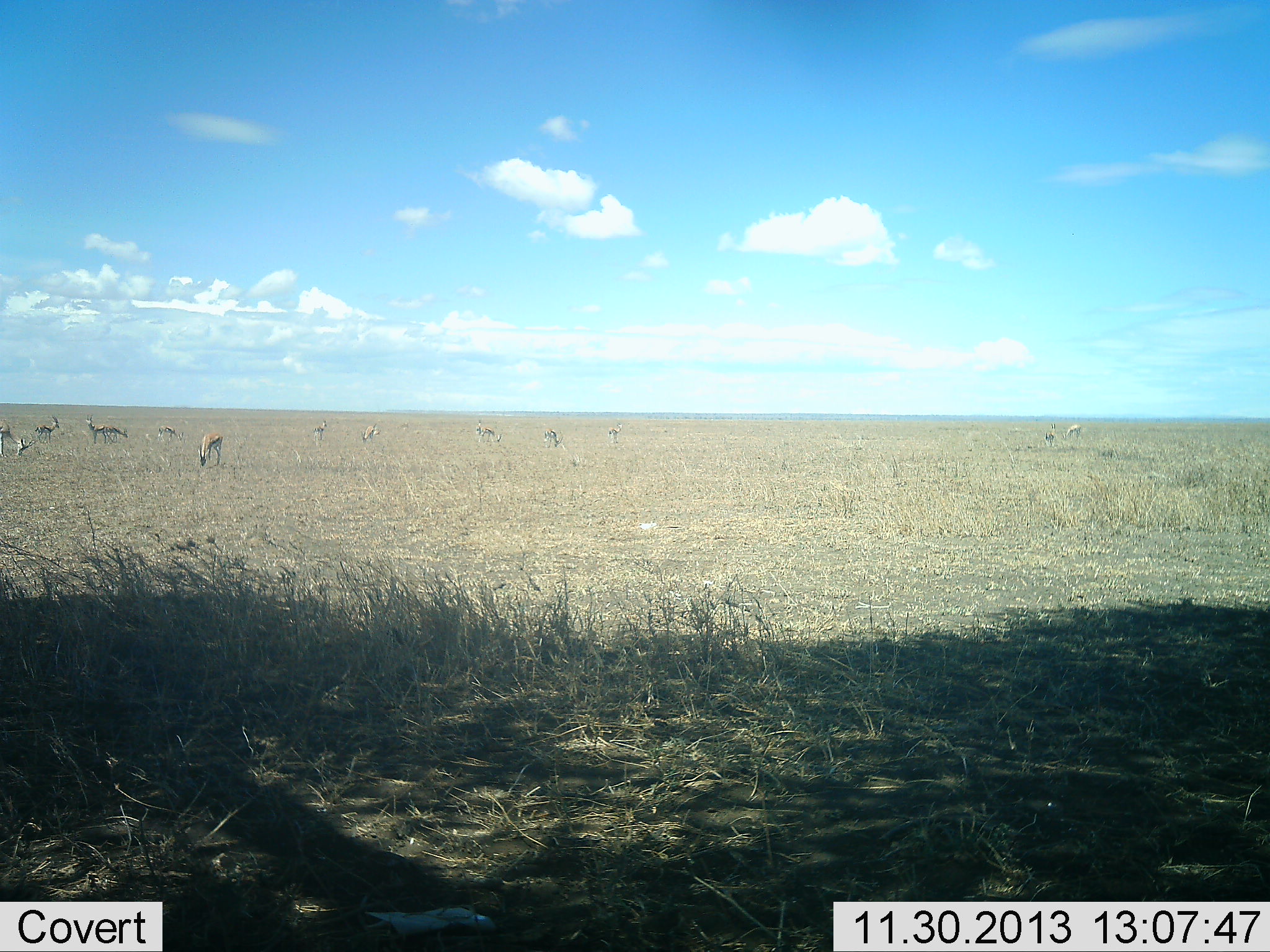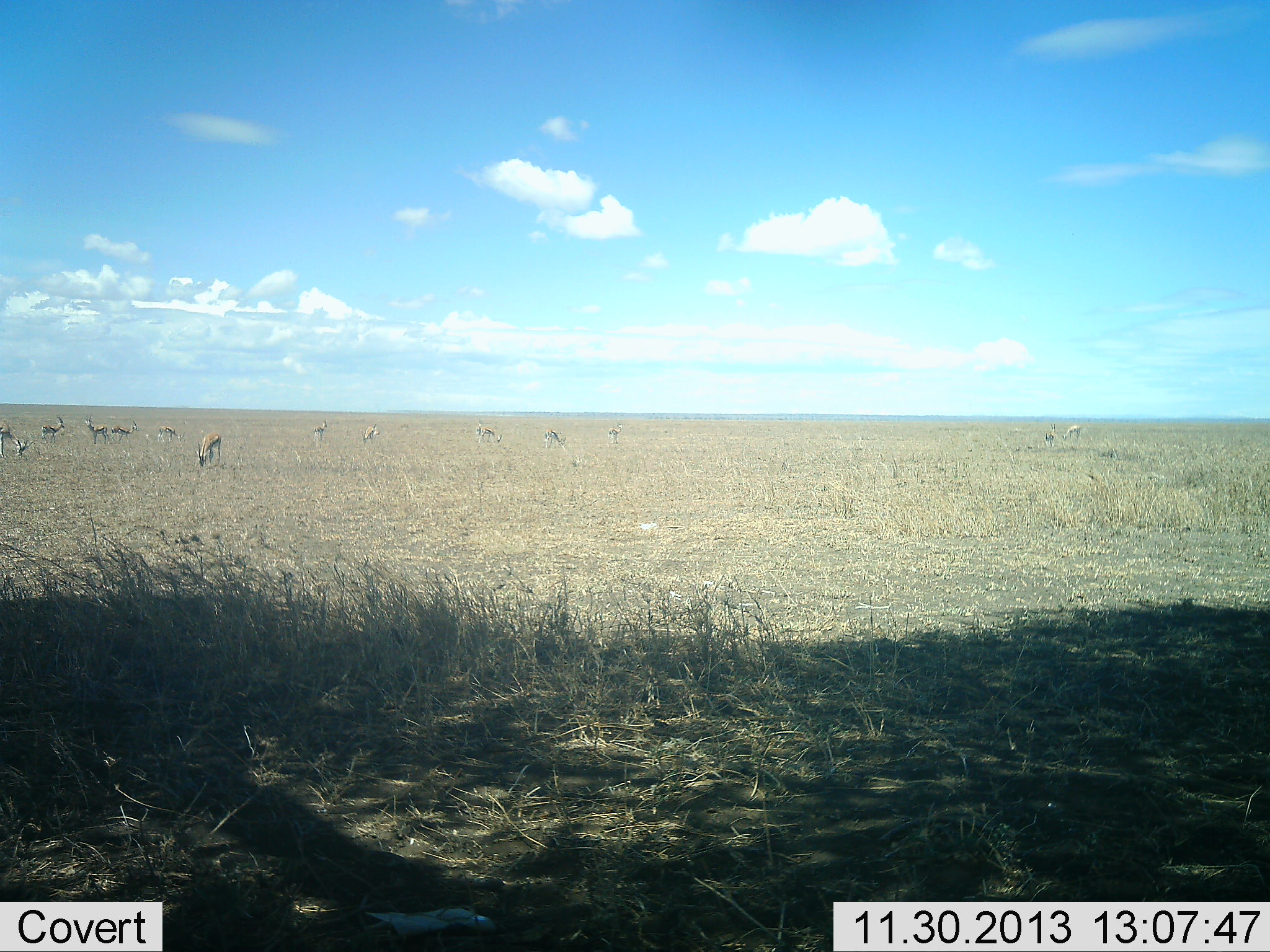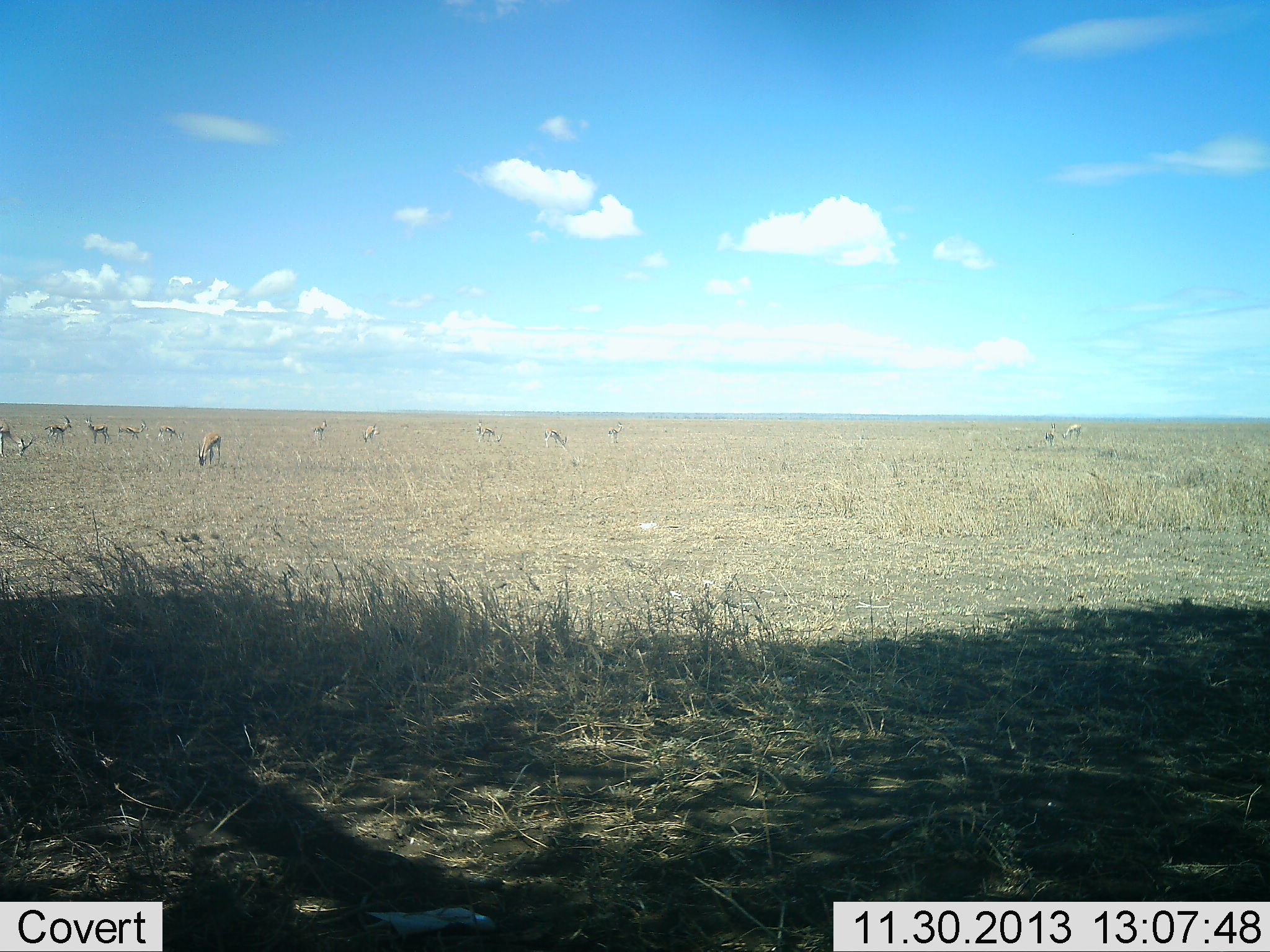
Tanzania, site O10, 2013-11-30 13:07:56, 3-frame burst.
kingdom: Animalia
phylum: Chordata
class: Mammalia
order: Artiodactyla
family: Bovidae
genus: Eudorcas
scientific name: Eudorcas thomsonii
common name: thomson's gazelle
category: gazellethomsons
Gazellethomsons (thomson's gazelle) (Eudorcas thomsonii), count 11-50. Behavior (volunteer vote fractions): standing 68%, resting 7%, moving 34%, interacting 2%. Young present (vote fraction): 2%. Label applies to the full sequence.